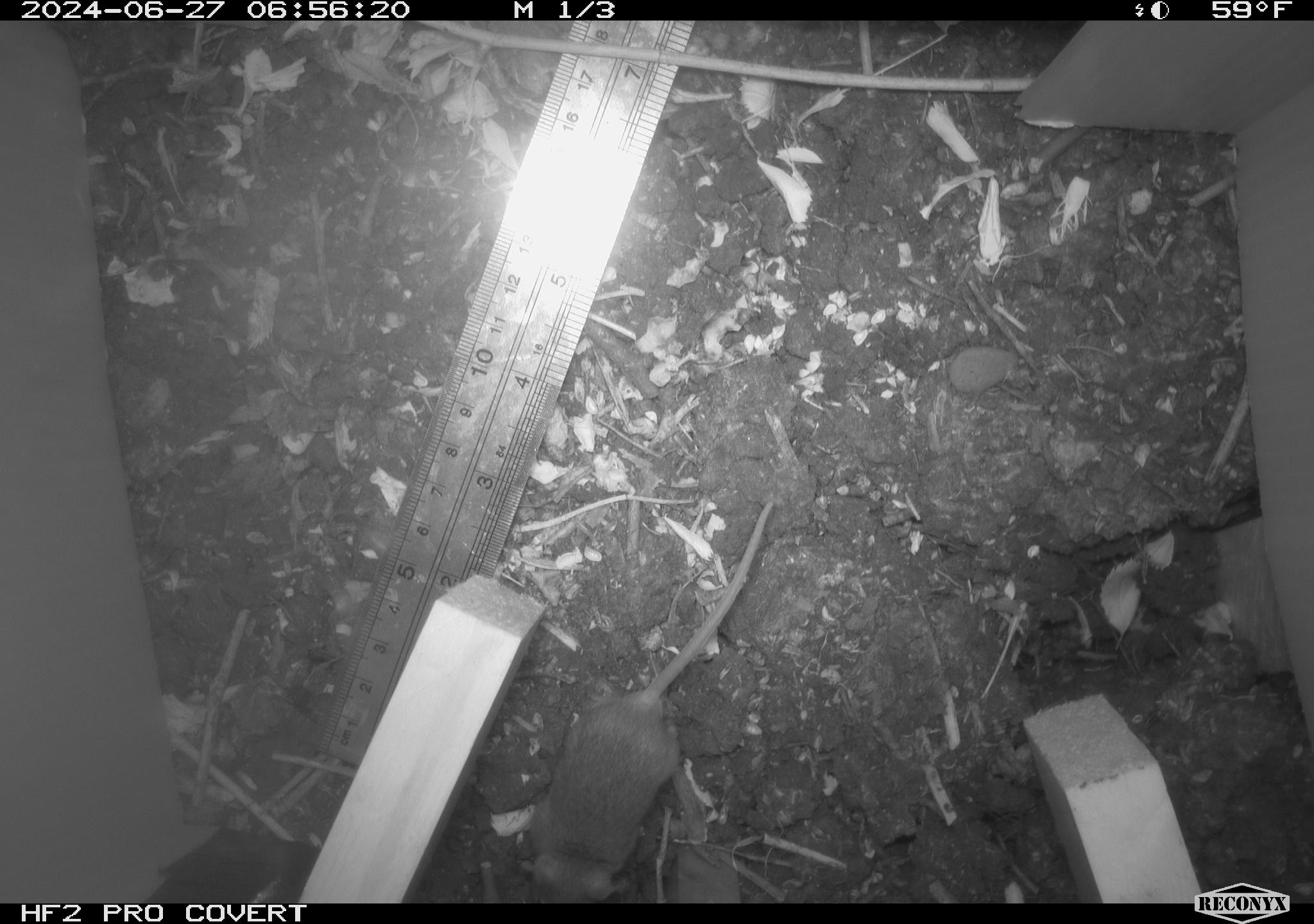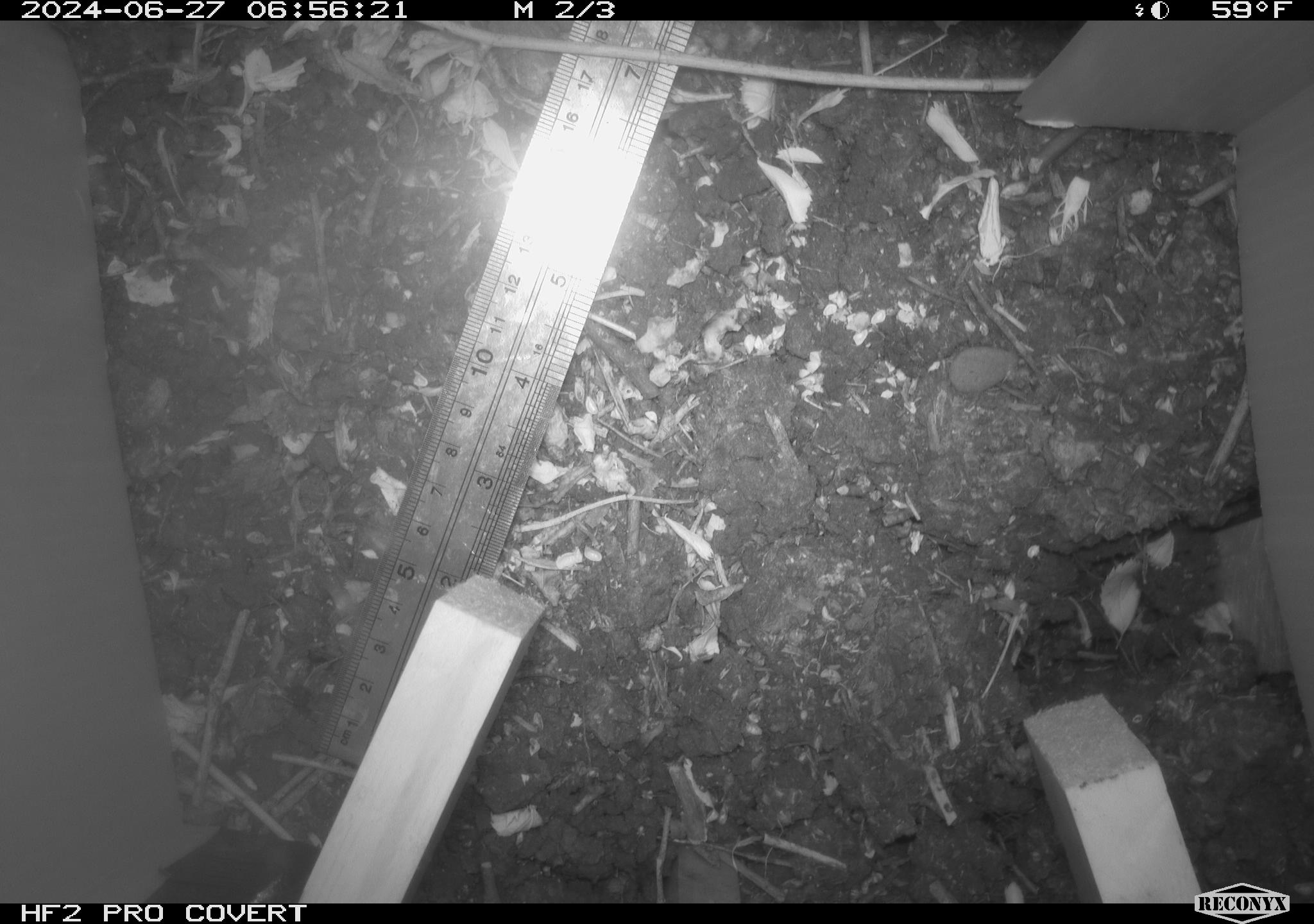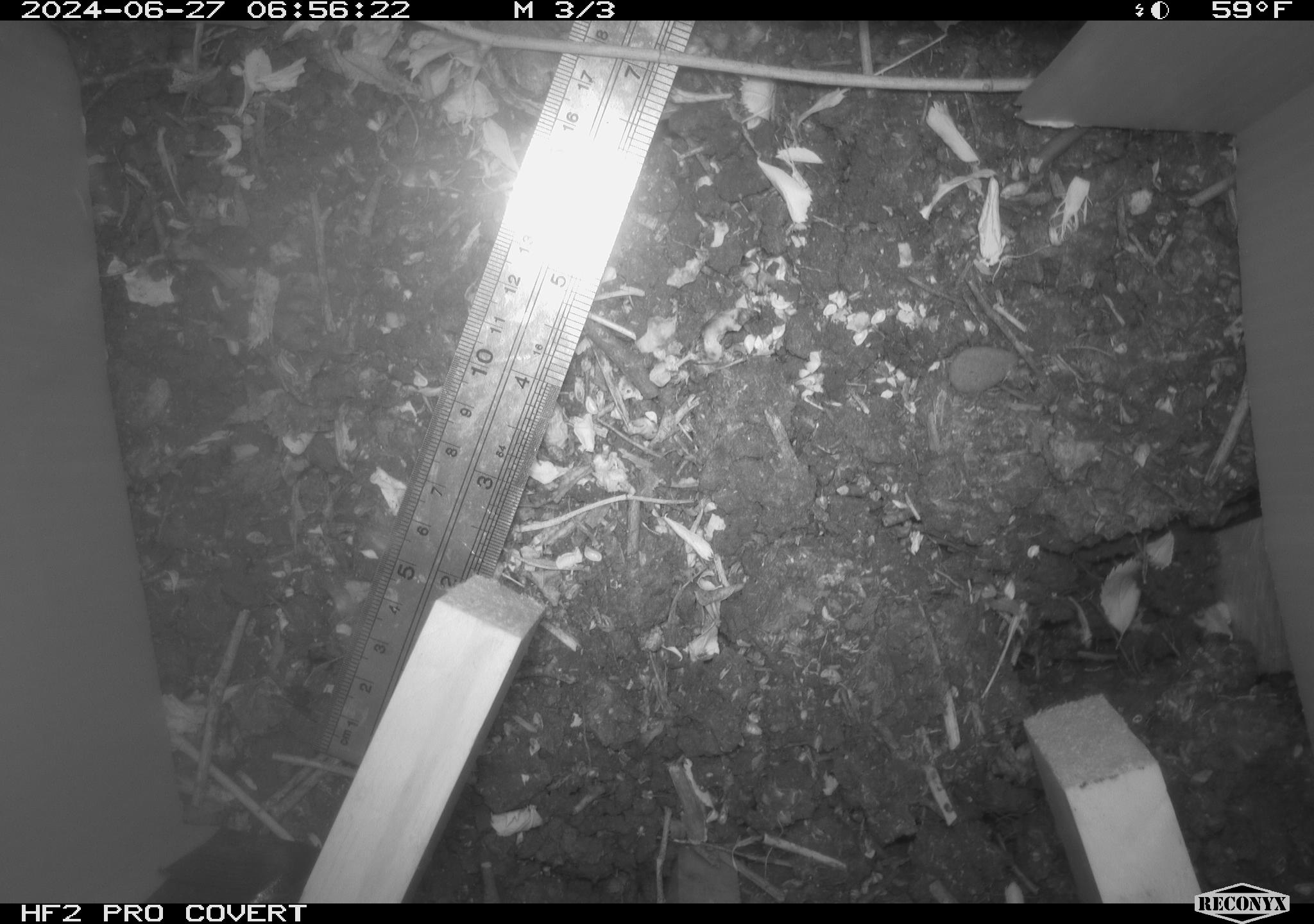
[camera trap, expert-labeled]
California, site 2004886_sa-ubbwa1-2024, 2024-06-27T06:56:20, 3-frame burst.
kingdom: Animalia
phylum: Chordata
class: Mammalia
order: Rodentia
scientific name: Rodentia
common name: mouse species